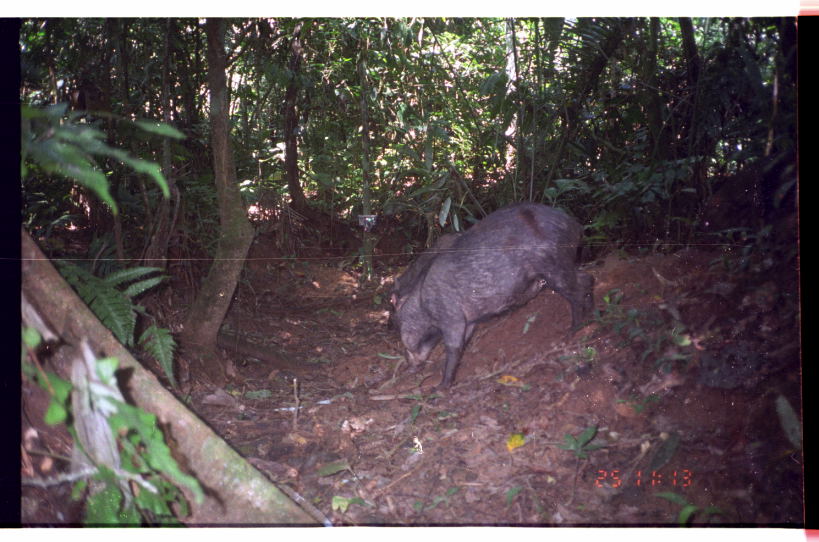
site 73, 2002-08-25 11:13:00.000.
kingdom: Animalia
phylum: Chordata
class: Mammalia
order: Artiodactyla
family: Tayassuidae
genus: Tayassu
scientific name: Tayassu pecari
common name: white-lipped peccary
Tayassu pecari (white-lipped peccary).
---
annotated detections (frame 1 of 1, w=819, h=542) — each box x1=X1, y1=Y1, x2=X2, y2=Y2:
tayassu pecari: x1=387, y1=199, x2=595, y2=400; x1=383, y1=230, x2=464, y2=333